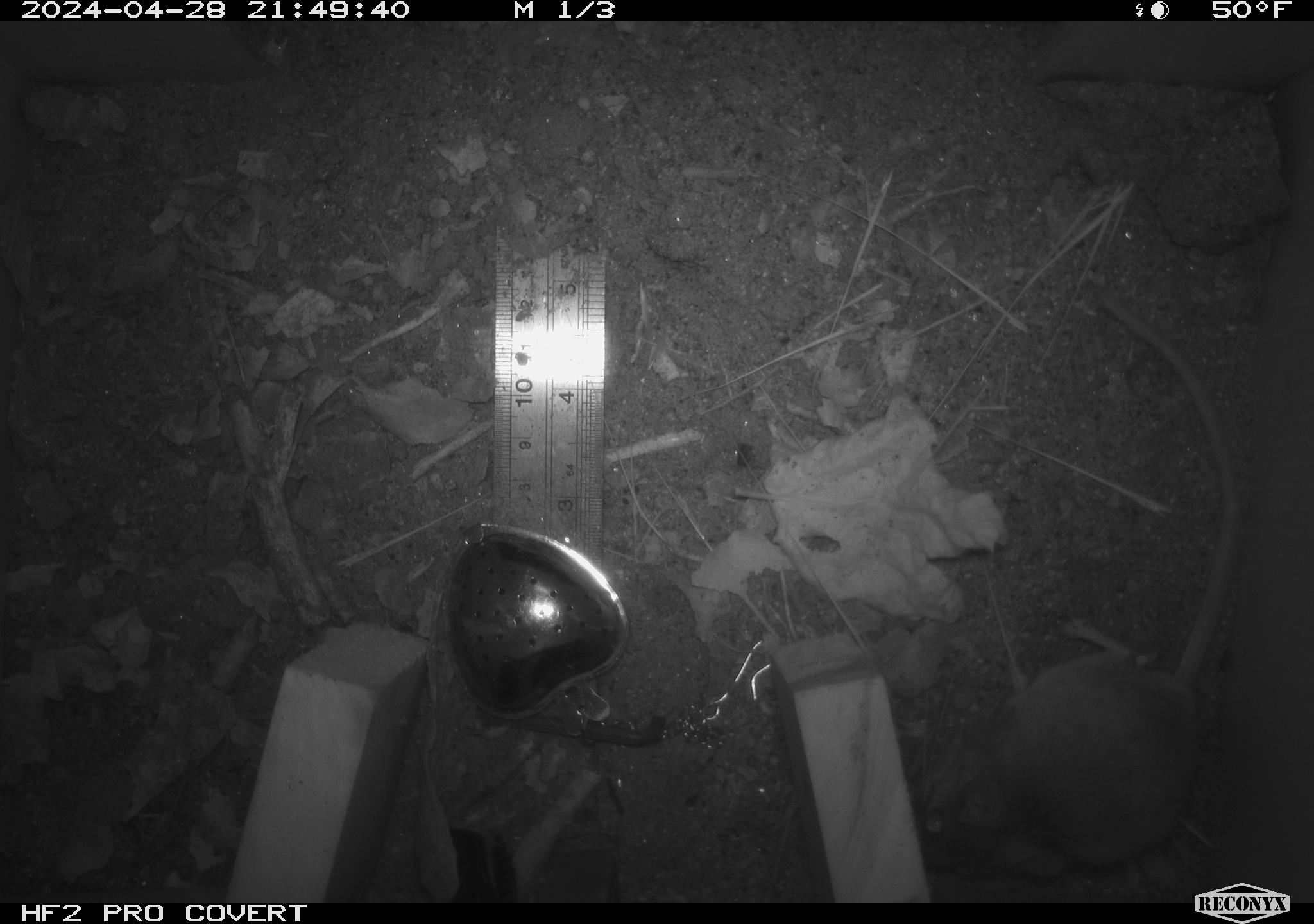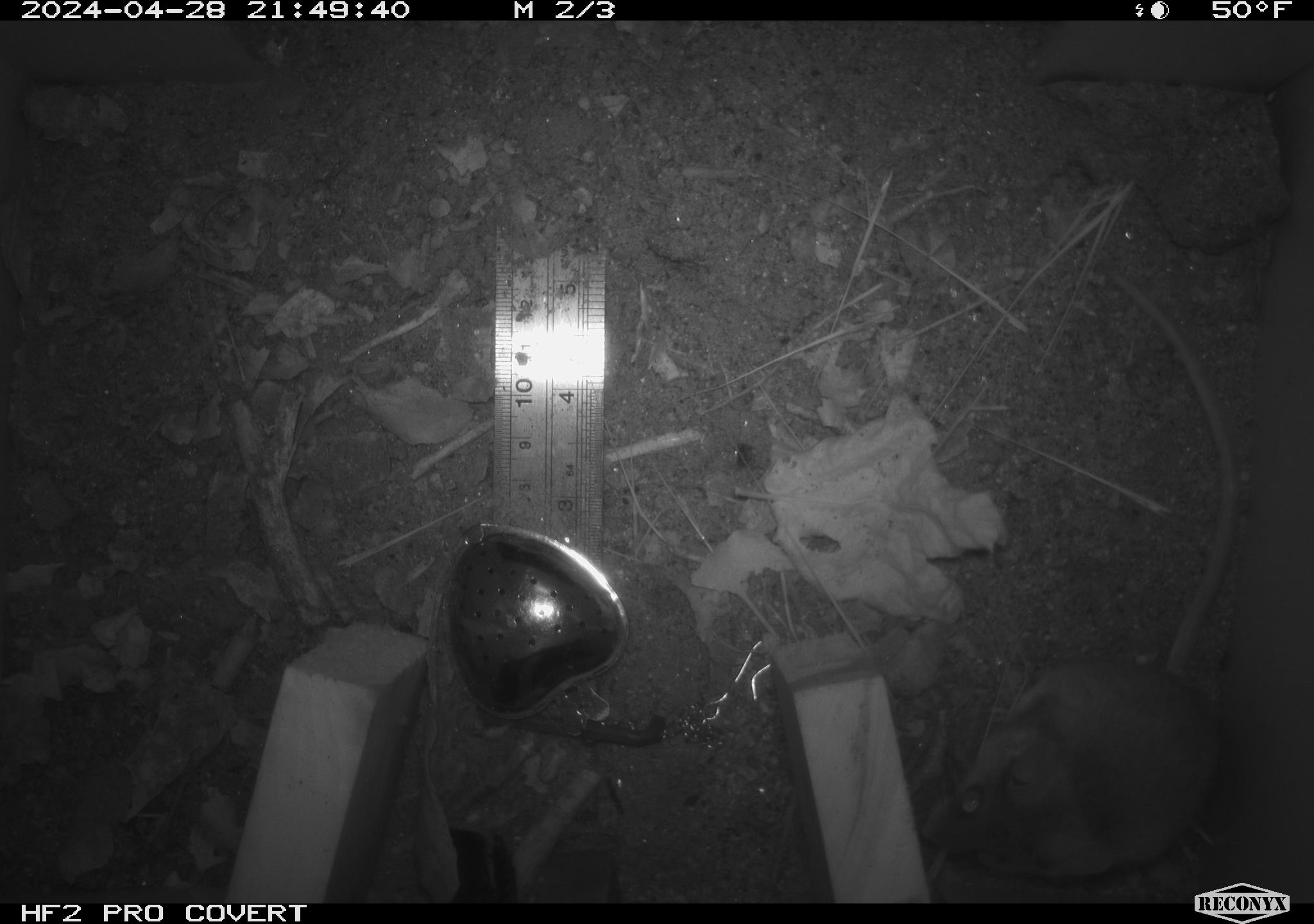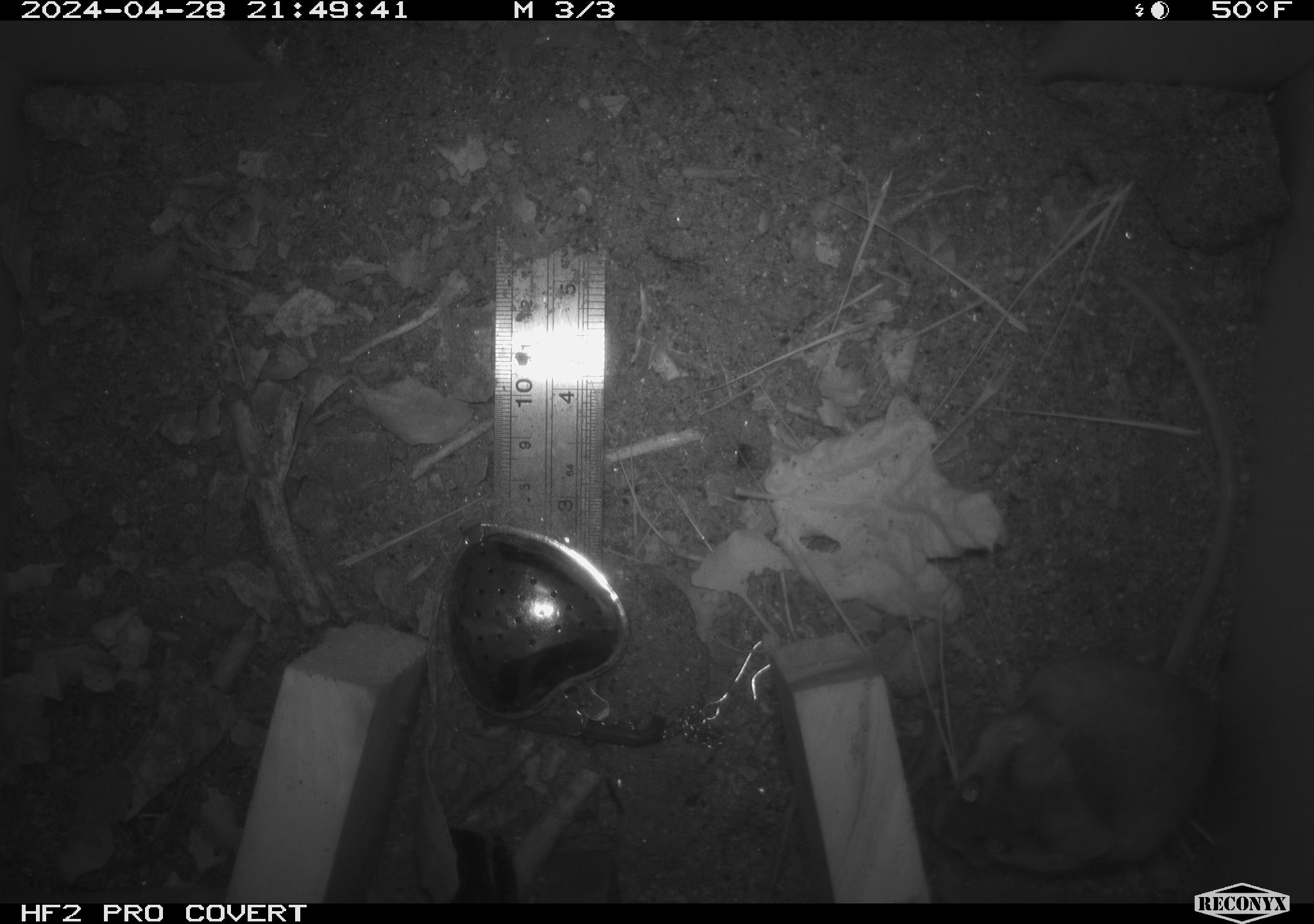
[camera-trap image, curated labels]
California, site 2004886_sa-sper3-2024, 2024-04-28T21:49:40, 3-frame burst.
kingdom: Animalia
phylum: Chordata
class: Mammalia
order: Rodentia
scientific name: Rodentia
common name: mouse species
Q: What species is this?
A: Mouse species (Rodentia).